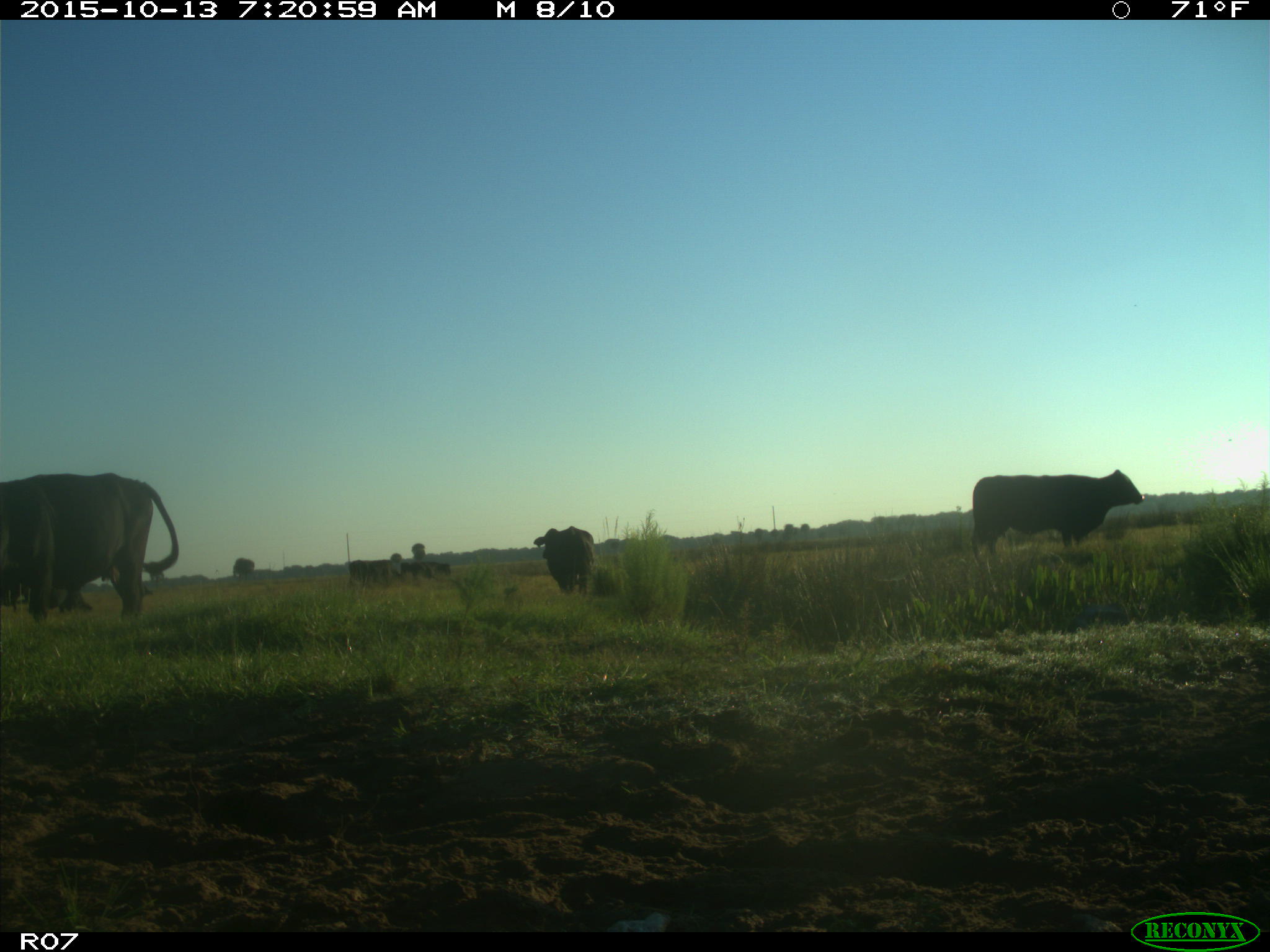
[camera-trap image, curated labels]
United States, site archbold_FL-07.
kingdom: Animalia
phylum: Chordata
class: Mammalia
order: Artiodactyla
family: Bovidae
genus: Bos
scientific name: Bos taurus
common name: domestic cow